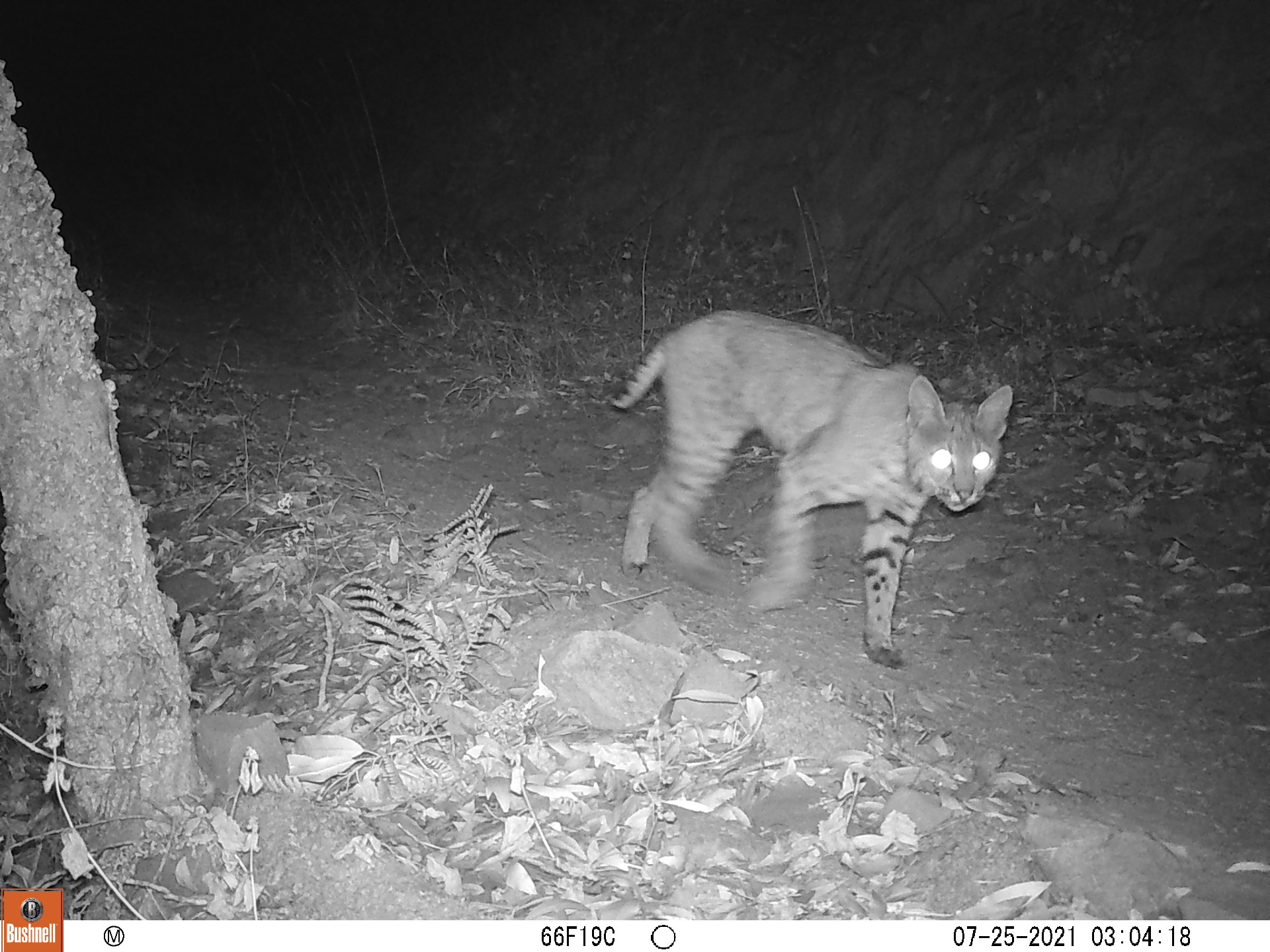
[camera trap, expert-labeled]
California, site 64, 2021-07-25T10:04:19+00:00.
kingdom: Animalia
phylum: Chordata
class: Mammalia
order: Carnivora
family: Felidae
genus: Lynx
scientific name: Lynx rufus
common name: bobcat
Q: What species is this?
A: Bobcat (Lynx rufus).